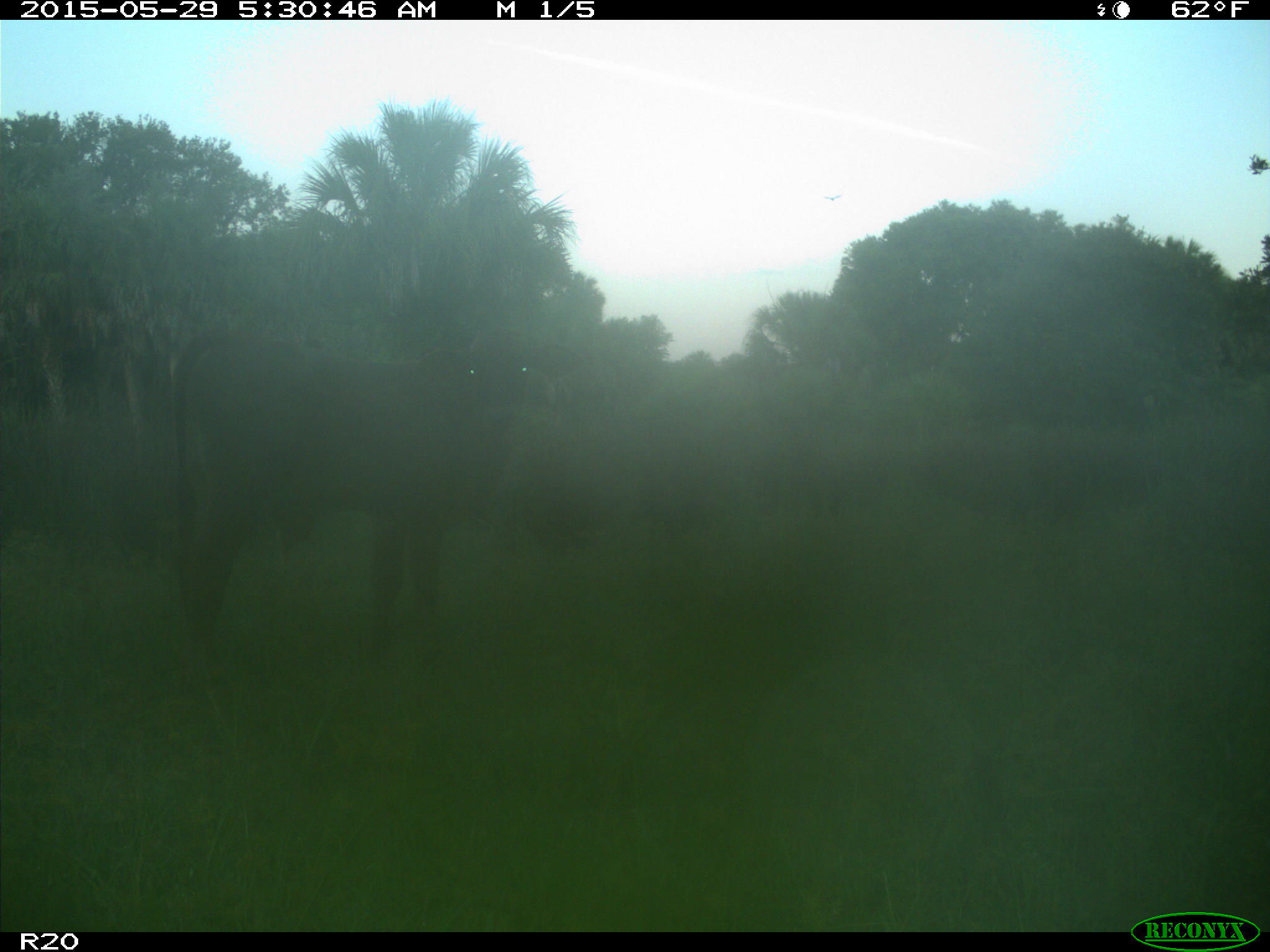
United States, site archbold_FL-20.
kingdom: Animalia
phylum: Chordata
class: Mammalia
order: Artiodactyla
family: Bovidae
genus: Bos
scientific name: Bos taurus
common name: domestic cow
Bos taurus (domestic cow).